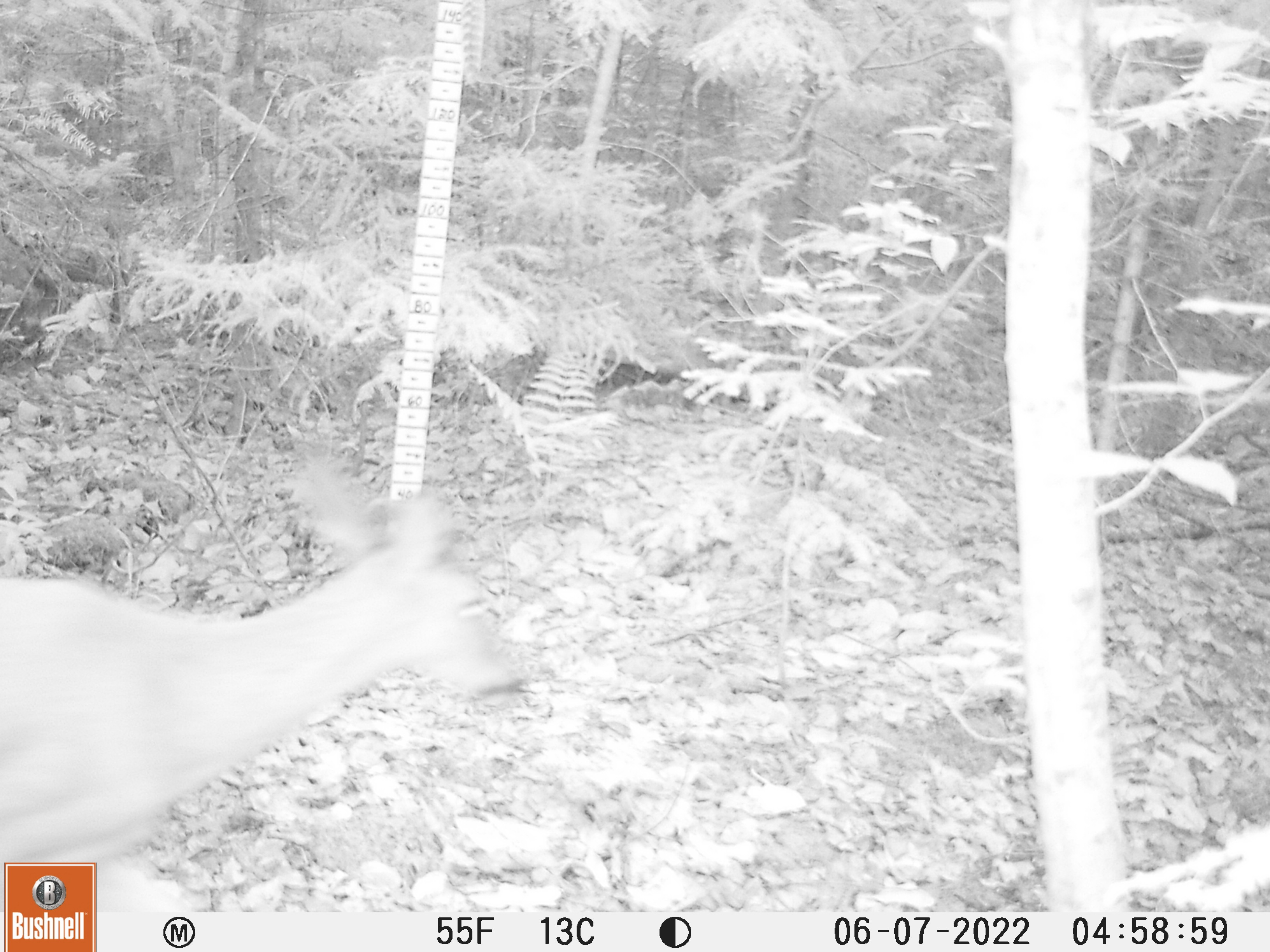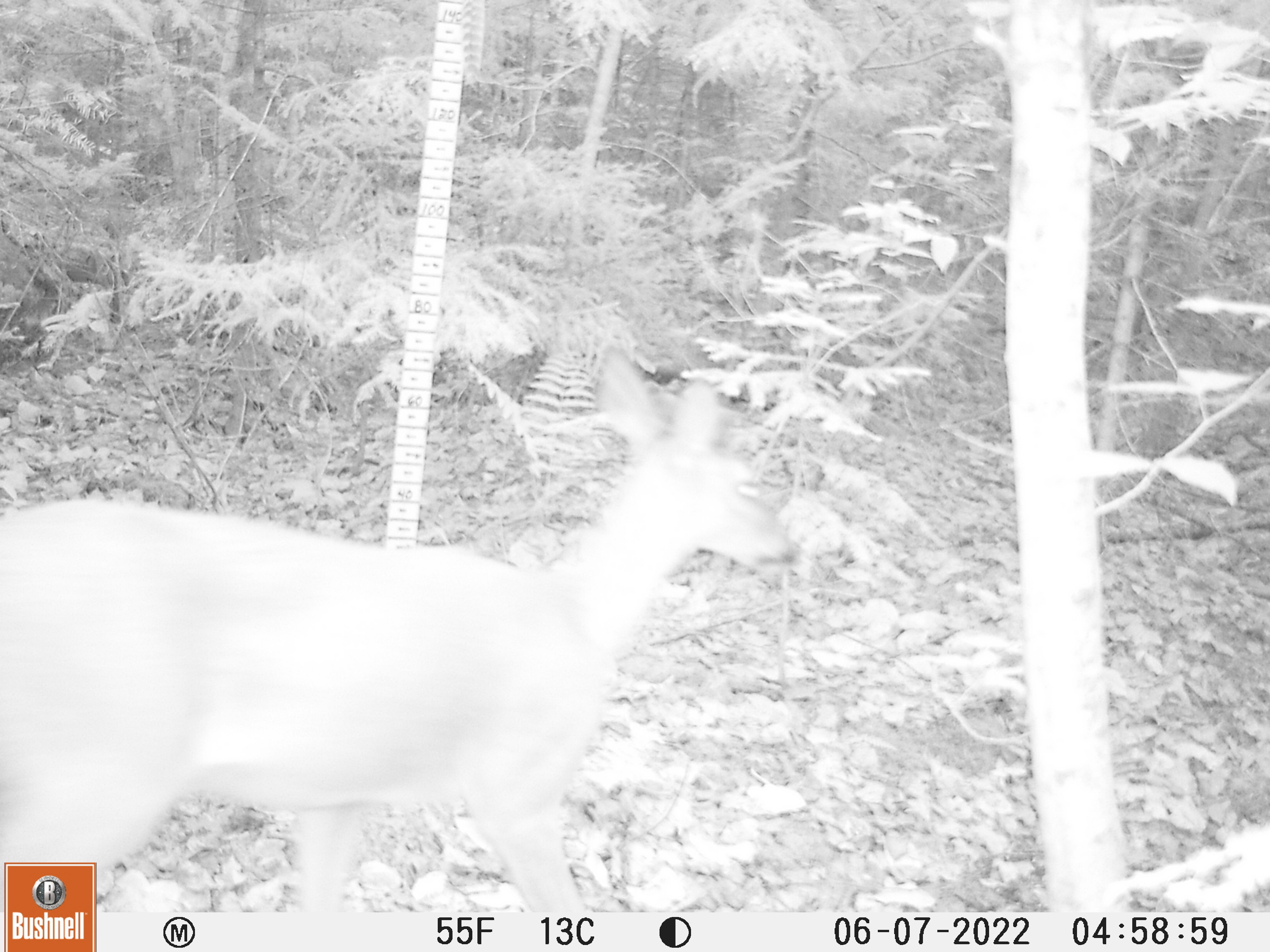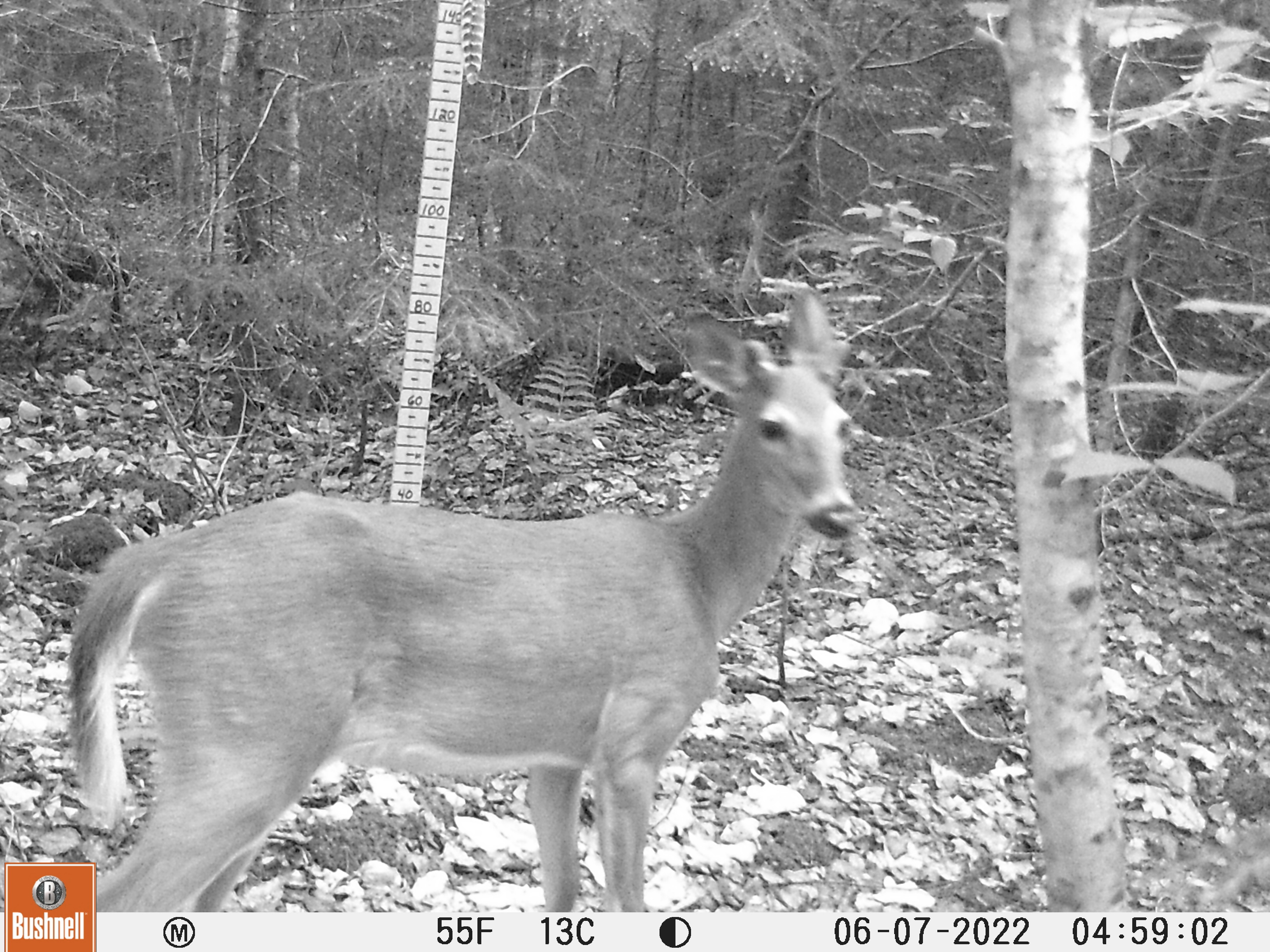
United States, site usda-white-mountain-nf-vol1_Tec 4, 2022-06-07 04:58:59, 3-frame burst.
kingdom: Animalia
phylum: Chordata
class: Mammalia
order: Artiodactyla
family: Cervidae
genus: Odocoileus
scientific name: Odocoileus virginianus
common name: white-tailed deer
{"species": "white-tailed deer (Odocoileus virginianus)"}